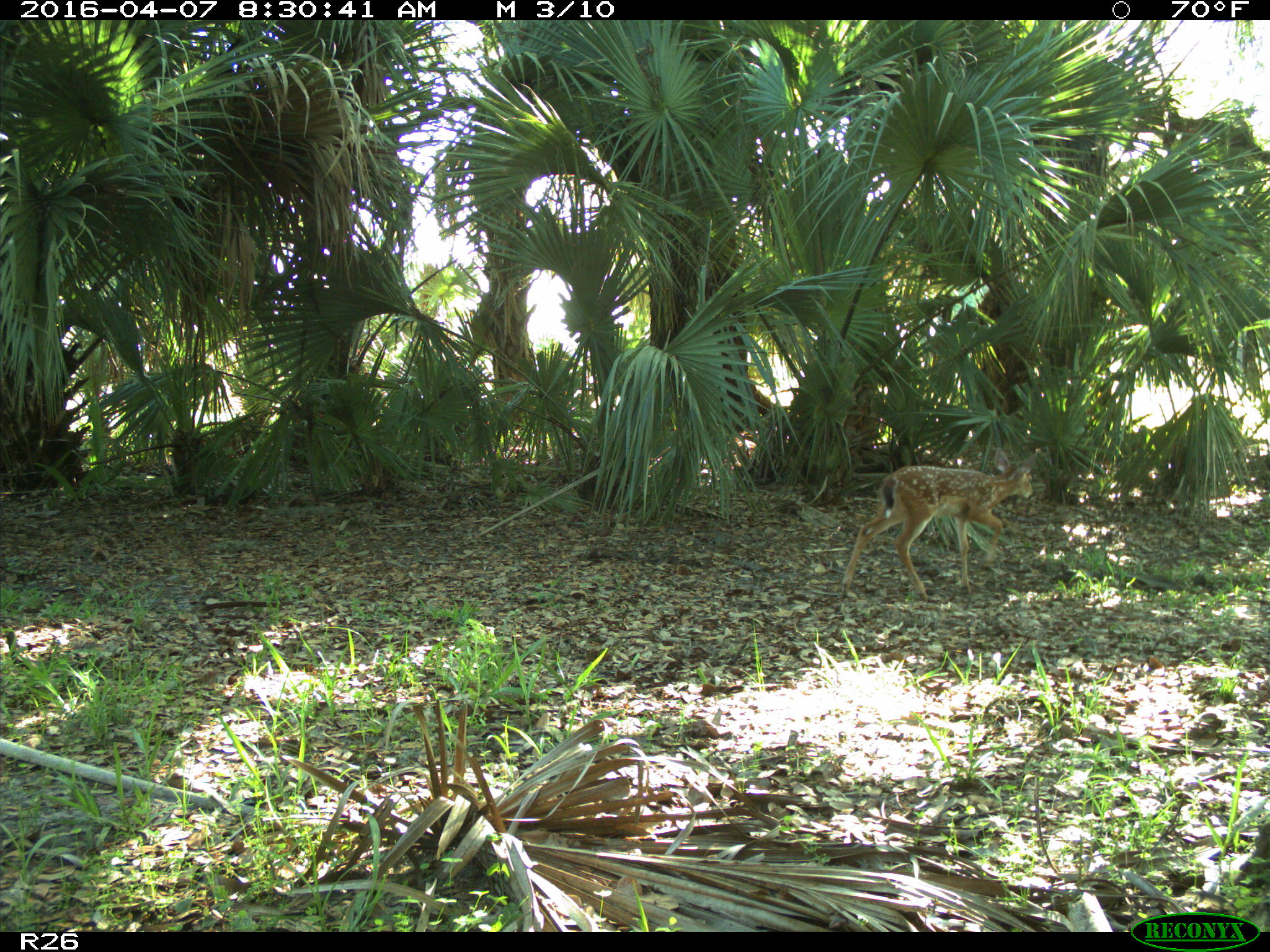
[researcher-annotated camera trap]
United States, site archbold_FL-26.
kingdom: Animalia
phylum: Chordata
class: Mammalia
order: Artiodactyla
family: Cervidae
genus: Odocoileus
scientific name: Odocoileus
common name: deer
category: unidentified deer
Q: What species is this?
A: Unidentified deer (deer) (Odocoileus).